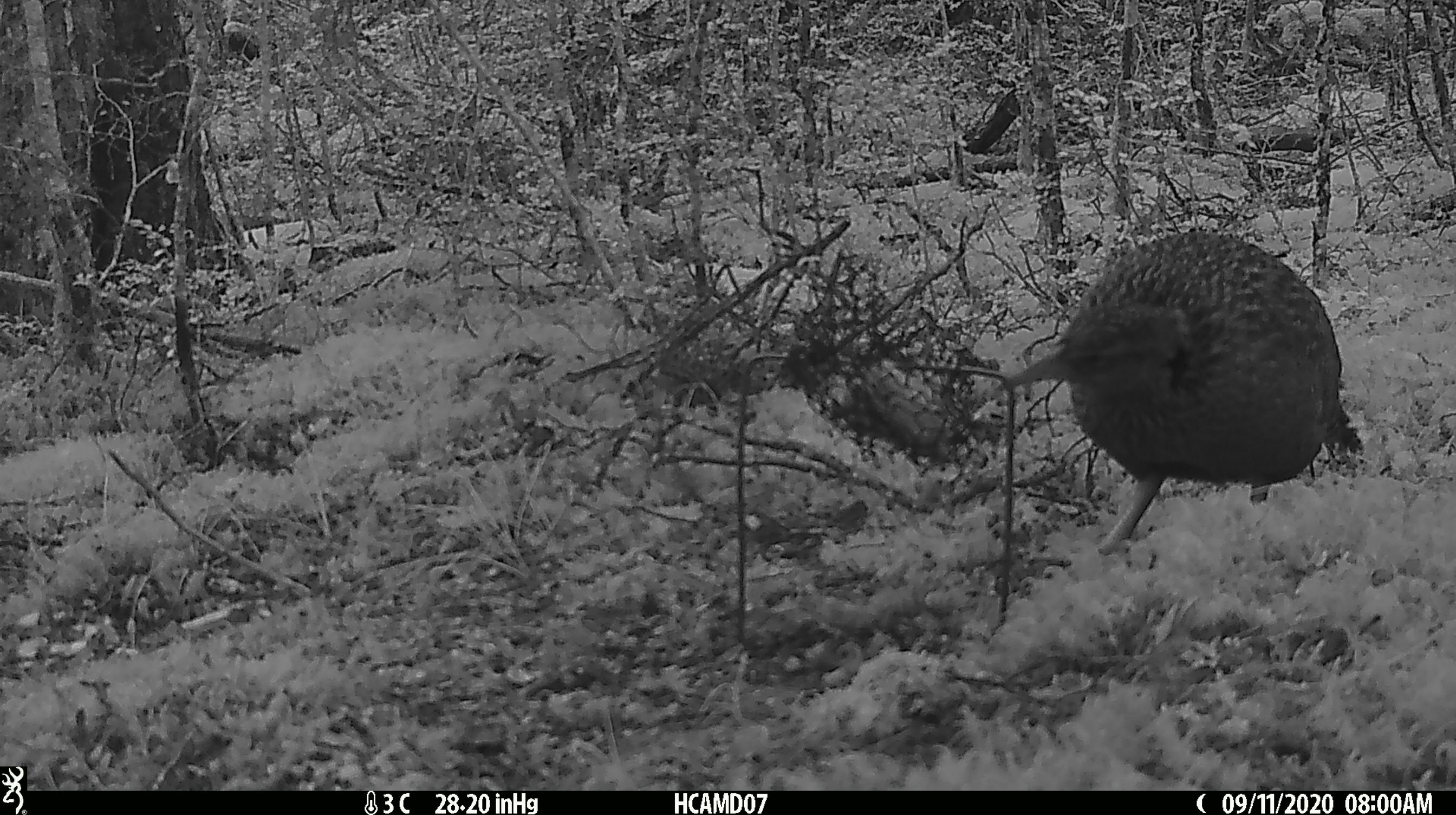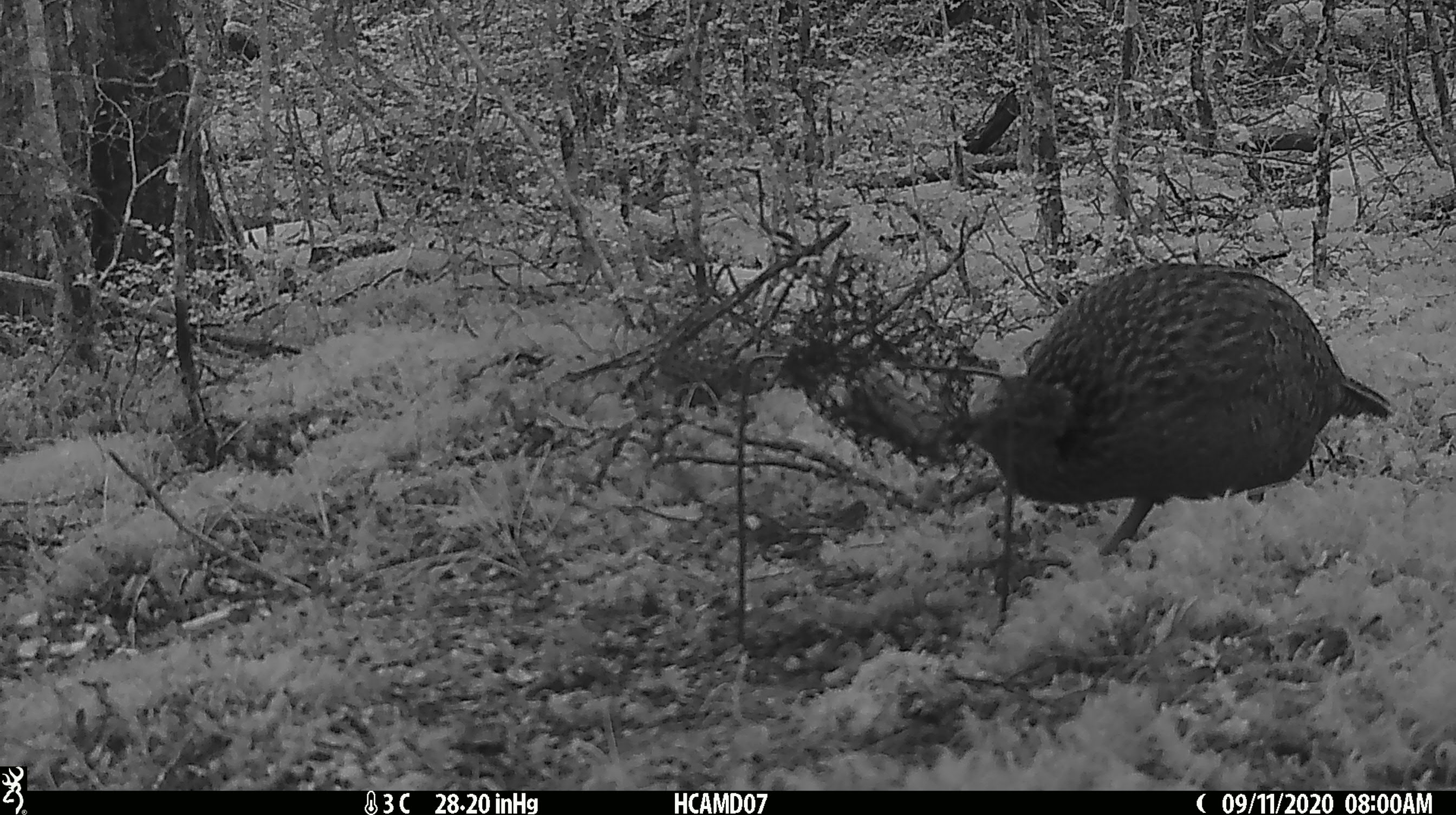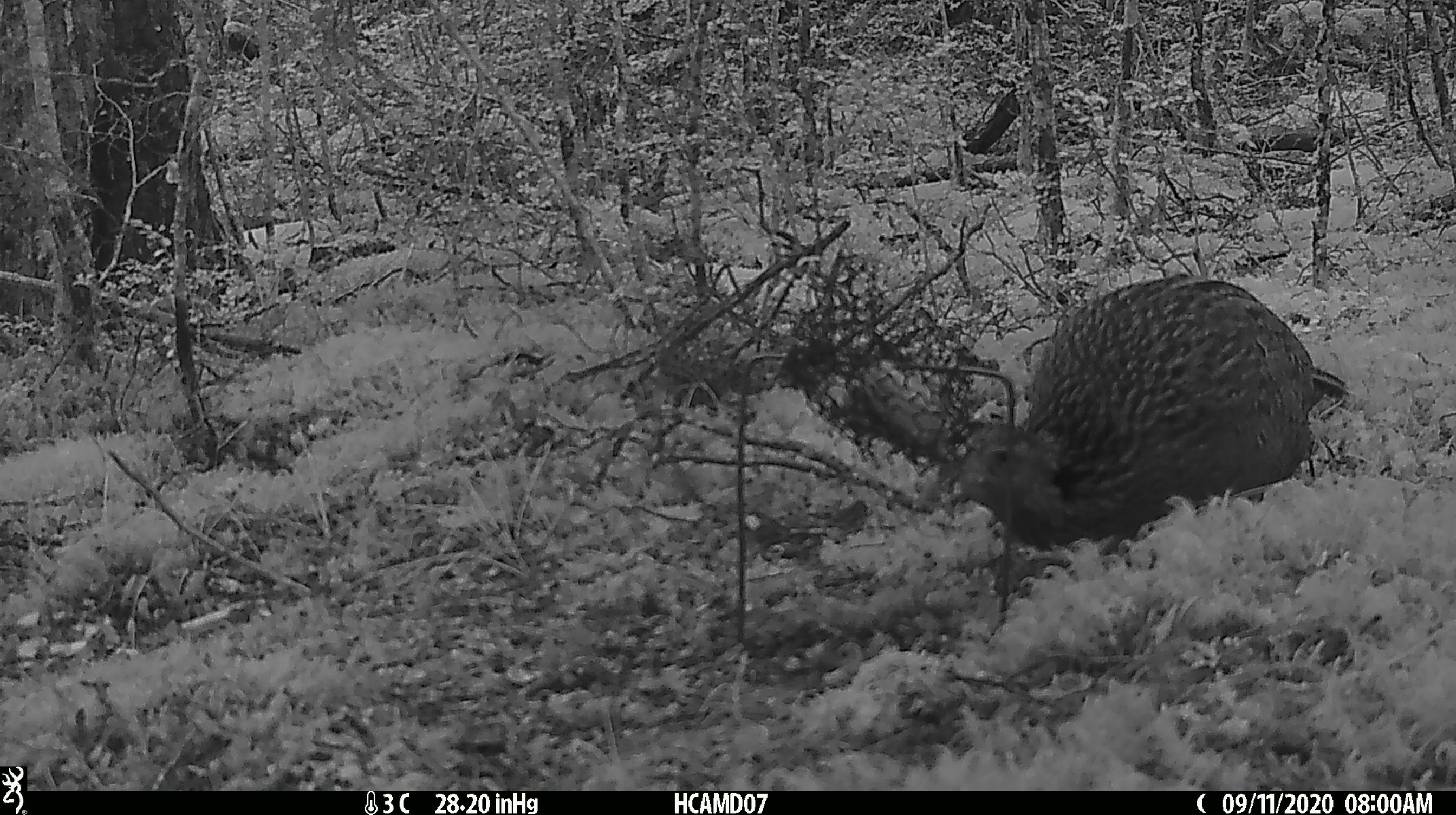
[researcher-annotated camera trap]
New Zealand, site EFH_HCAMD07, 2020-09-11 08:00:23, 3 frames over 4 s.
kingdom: Animalia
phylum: Chordata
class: Aves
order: Gruiformes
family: Rallidae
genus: Gallirallus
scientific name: Gallirallus australis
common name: weka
Weka (Gallirallus australis).